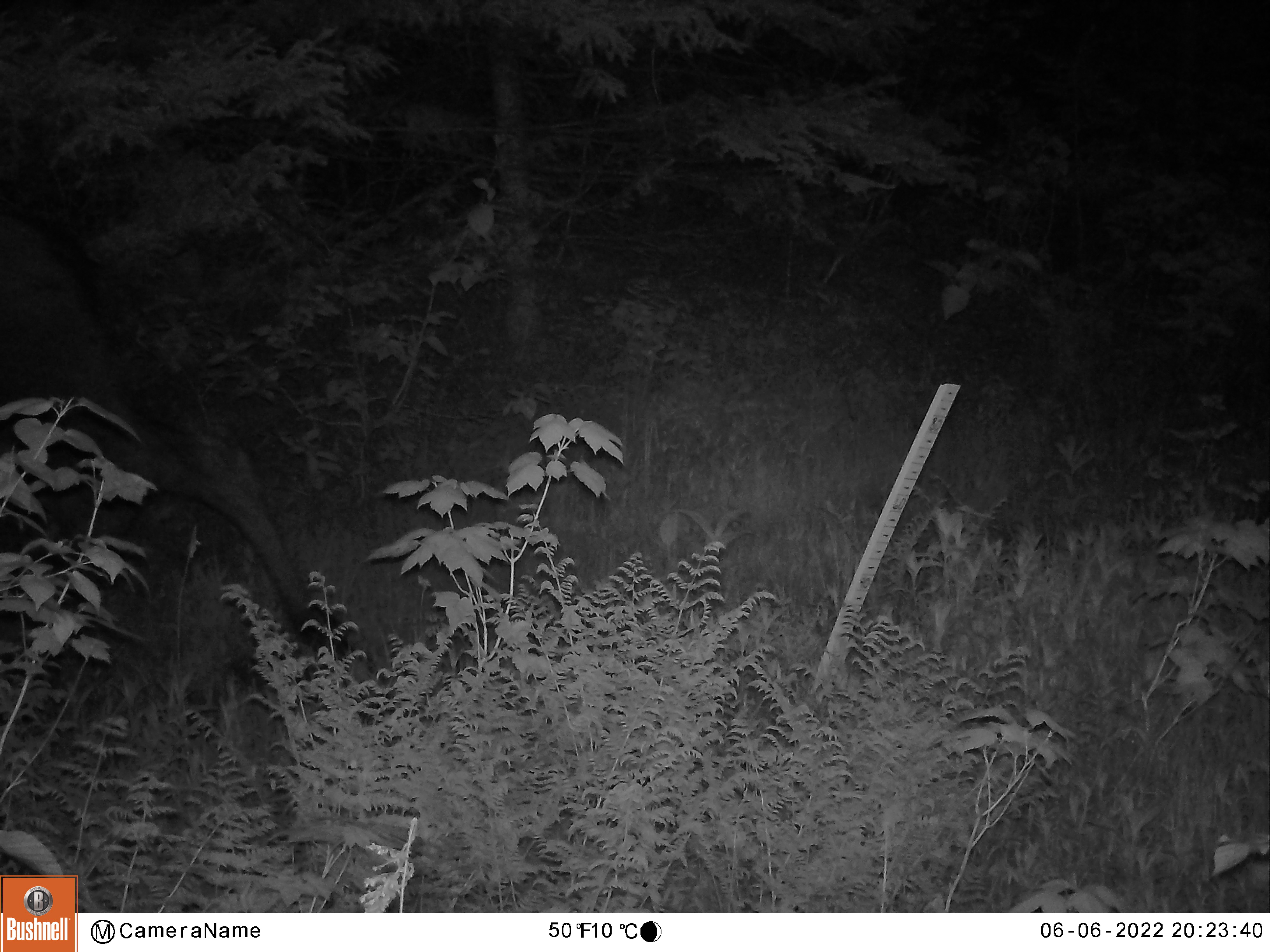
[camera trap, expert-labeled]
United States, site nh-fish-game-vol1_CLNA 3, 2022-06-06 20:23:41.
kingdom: Animalia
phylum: Chordata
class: Mammalia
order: Artiodactyla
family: Cervidae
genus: Alces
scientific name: Alces alces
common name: moose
Moose (Alces alces).